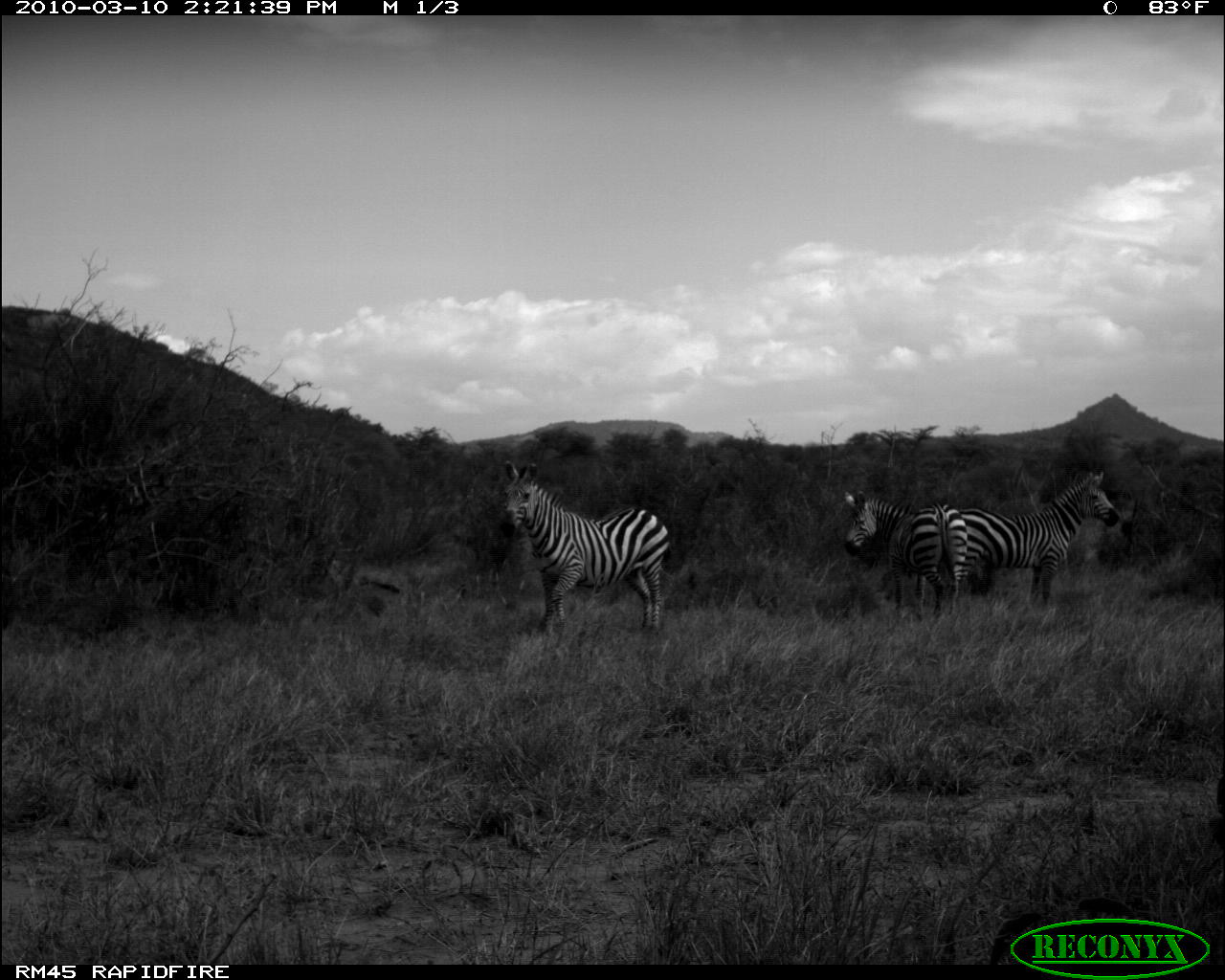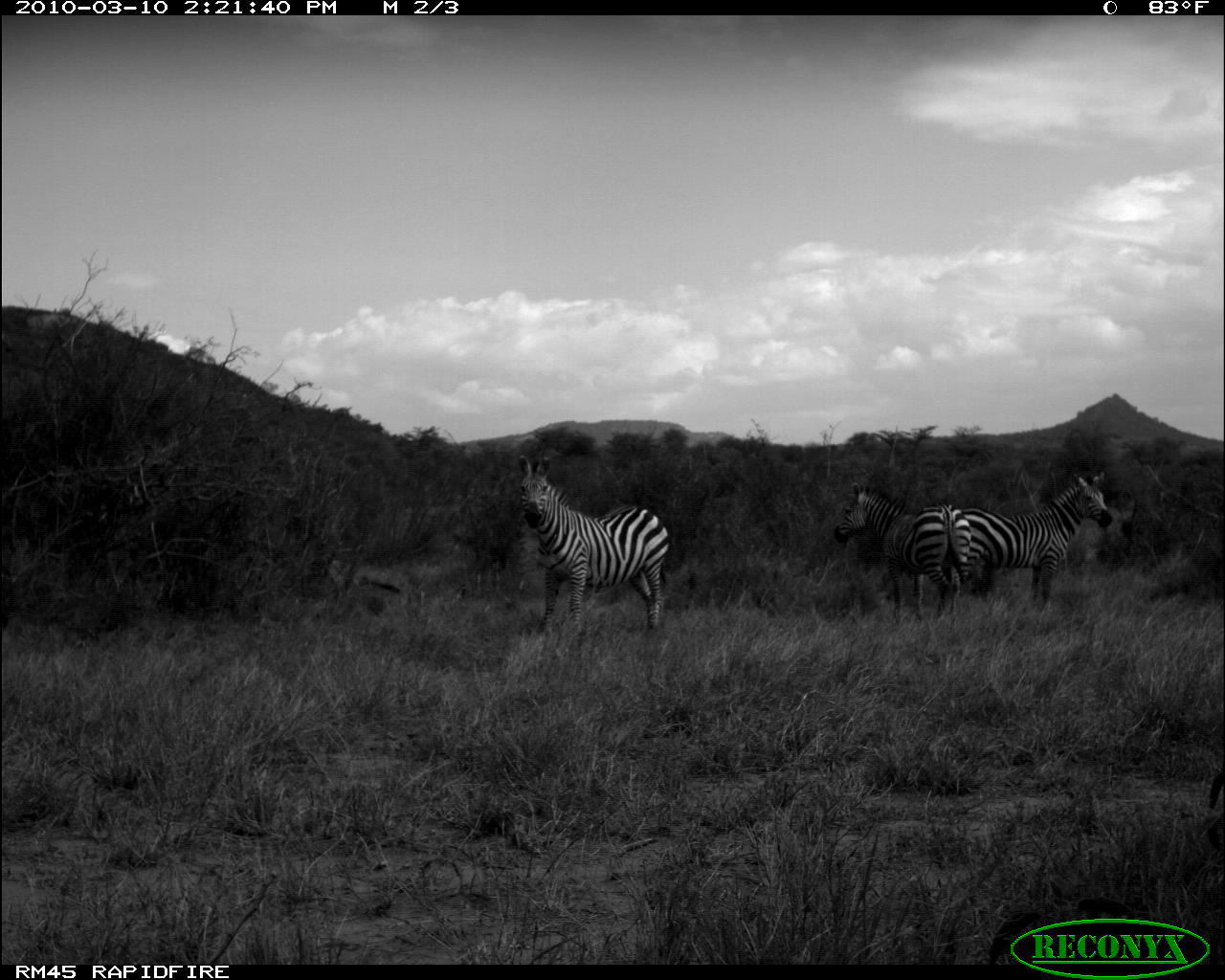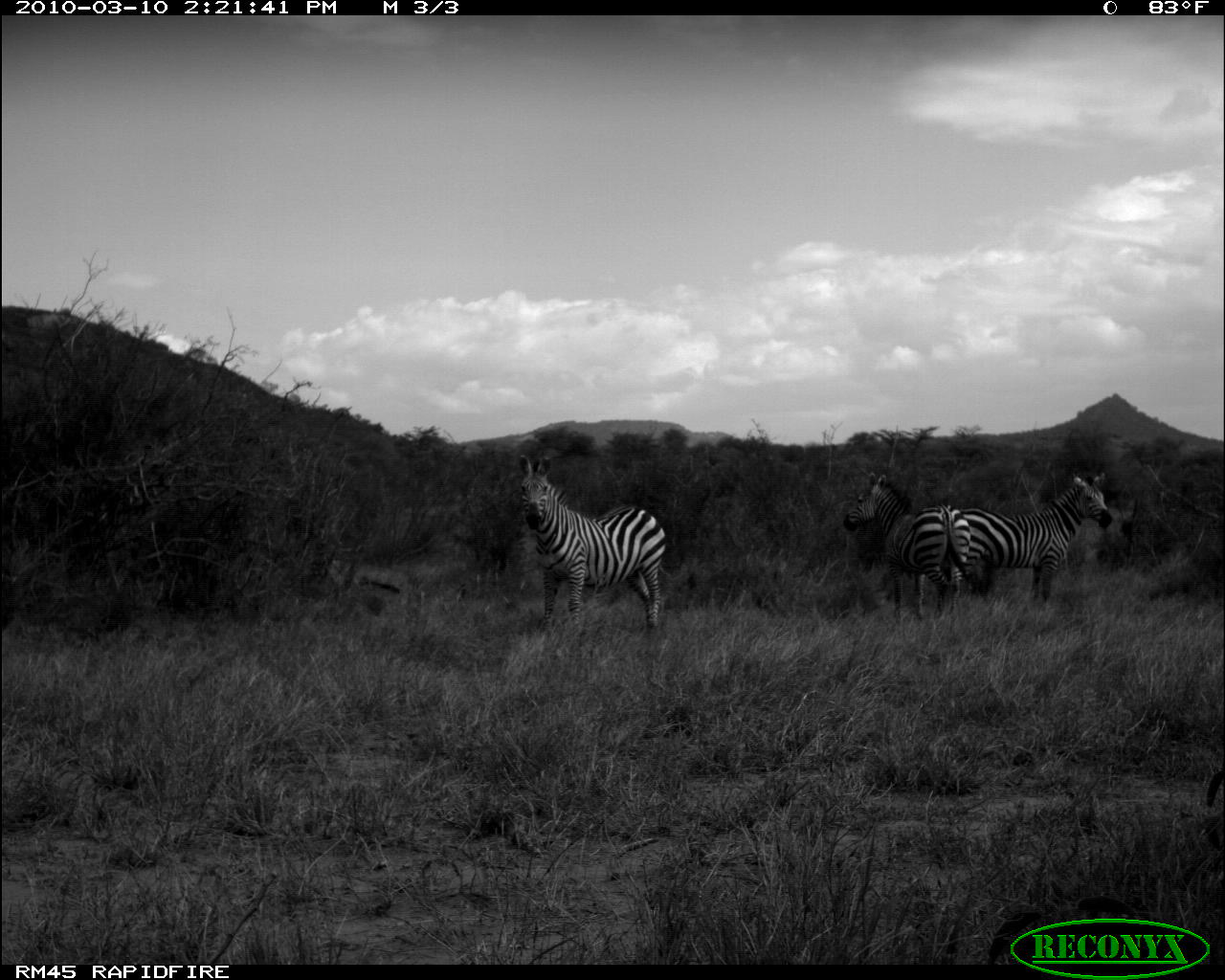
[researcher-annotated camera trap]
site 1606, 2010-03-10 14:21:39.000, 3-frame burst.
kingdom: Animalia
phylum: Chordata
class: Mammalia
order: Perissodactyla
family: Equidae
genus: Equus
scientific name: Equus quagga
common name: plains zebra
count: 3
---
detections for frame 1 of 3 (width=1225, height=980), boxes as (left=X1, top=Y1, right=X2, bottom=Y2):
equus quagga: (left=500, top=460, right=669, bottom=632); (left=956, top=472, right=1120, bottom=608); (left=843, top=490, right=966, bottom=618)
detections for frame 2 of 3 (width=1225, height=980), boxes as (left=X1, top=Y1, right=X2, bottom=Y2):
equus quagga: (left=500, top=460, right=669, bottom=632); (left=956, top=472, right=1120, bottom=608); (left=843, top=490, right=966, bottom=618)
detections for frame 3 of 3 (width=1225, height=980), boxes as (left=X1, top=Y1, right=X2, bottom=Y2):
equus quagga: (left=518, top=460, right=669, bottom=632); (left=956, top=472, right=1111, bottom=608); (left=843, top=471, right=966, bottom=618)